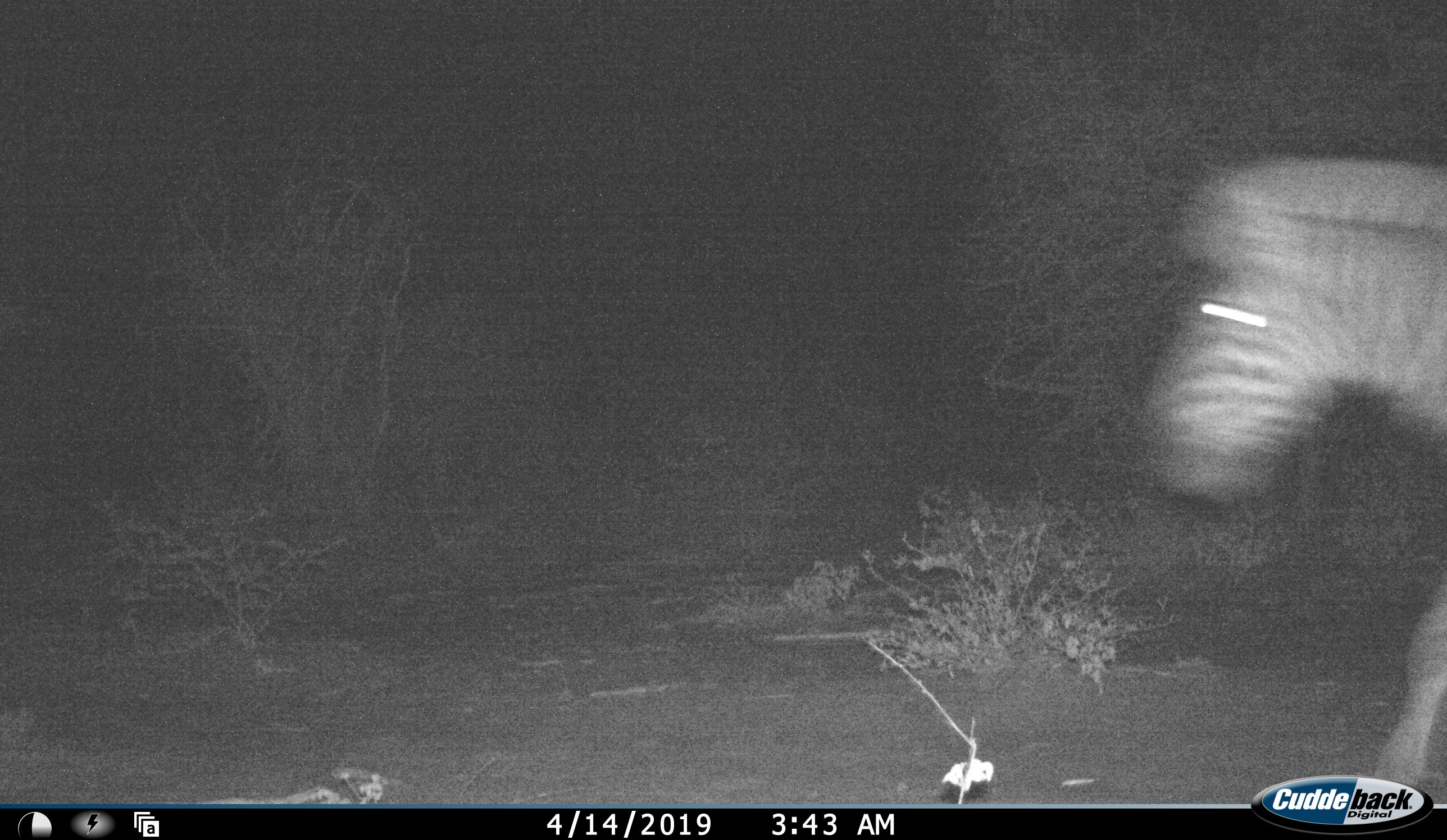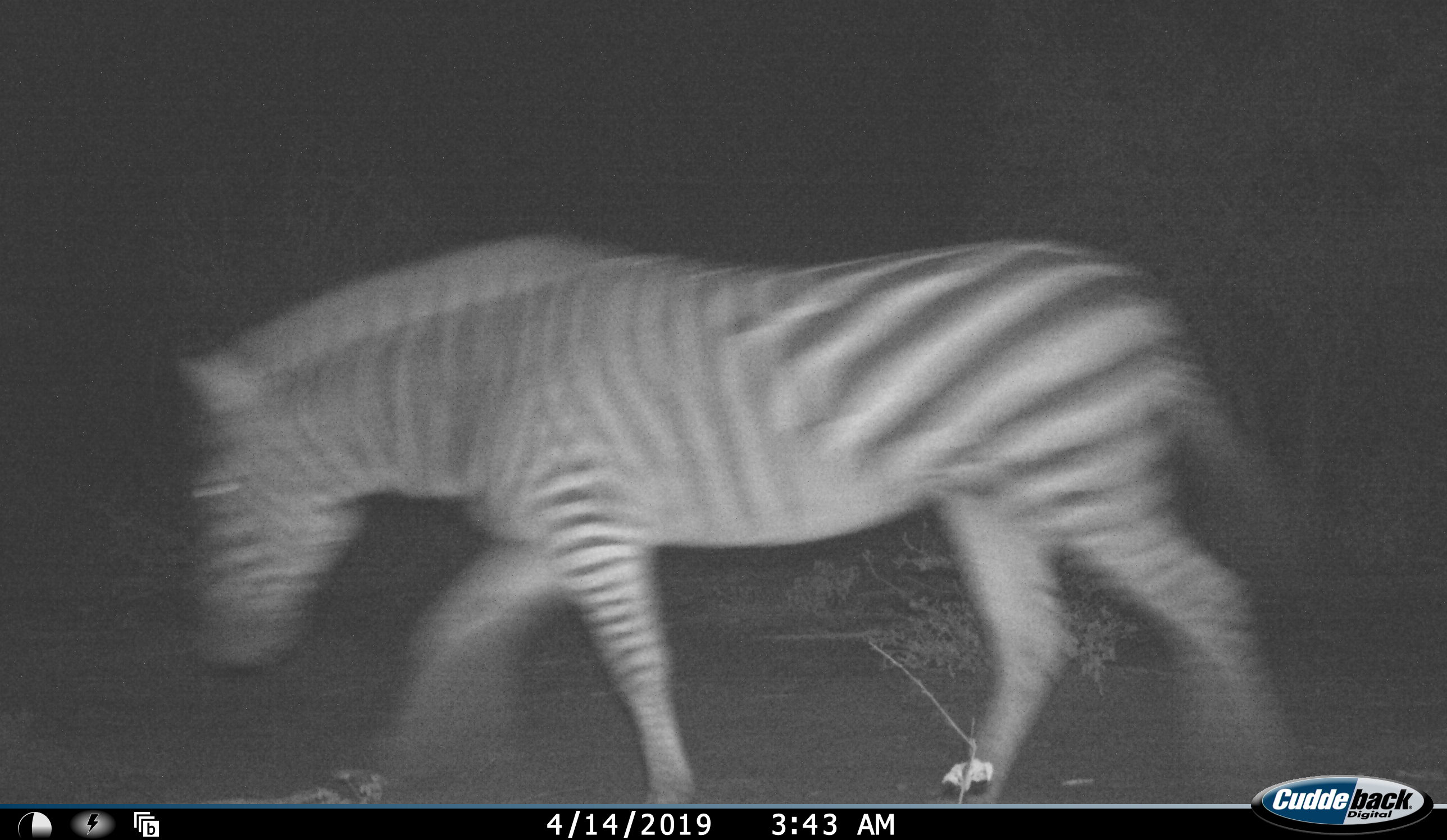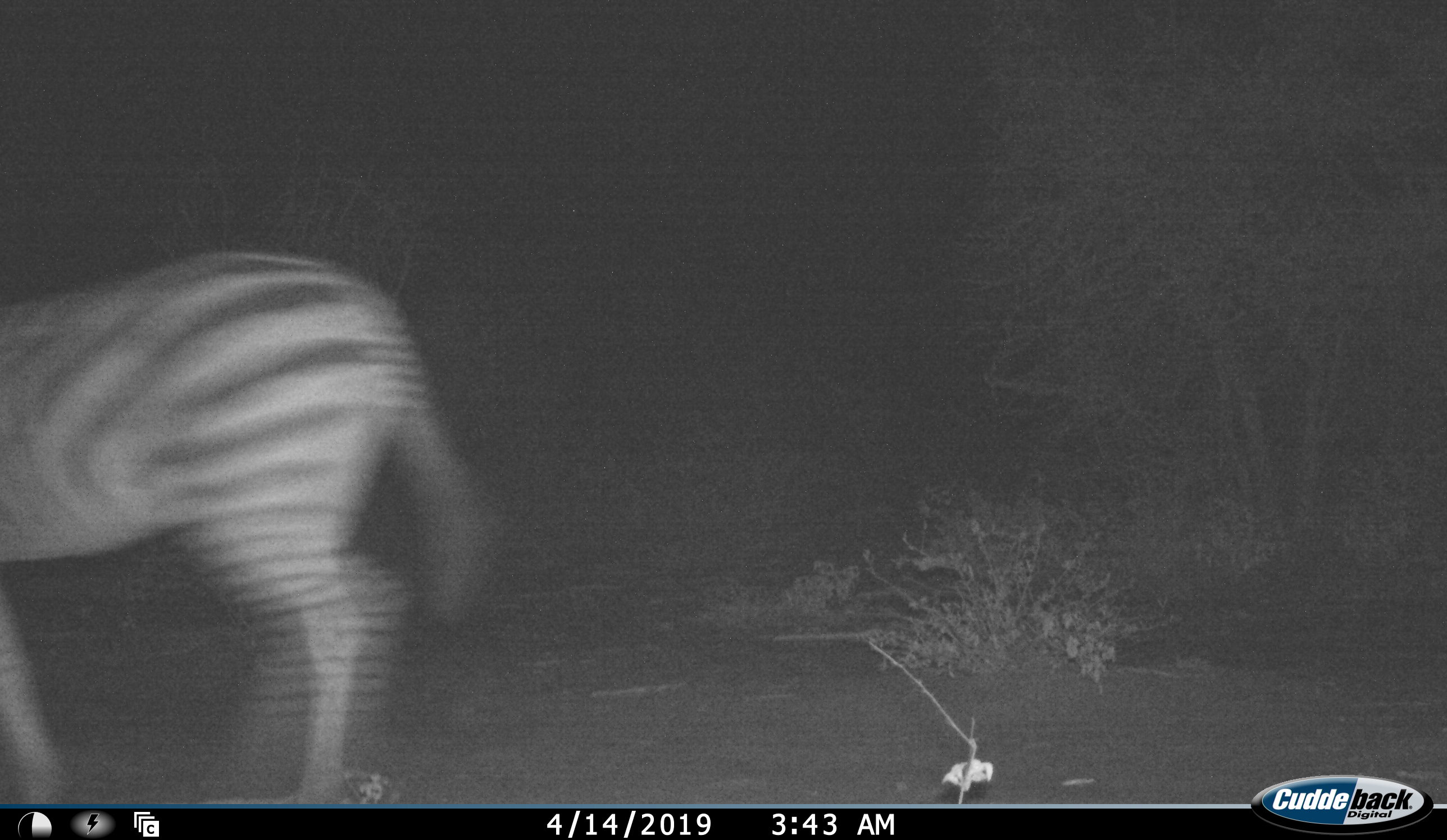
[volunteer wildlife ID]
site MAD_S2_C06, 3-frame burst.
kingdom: Animalia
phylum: Chordata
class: Mammalia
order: Perissodactyla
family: Equidae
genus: Equus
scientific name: Equus quagga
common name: plains zebra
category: zebraplains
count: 1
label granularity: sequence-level